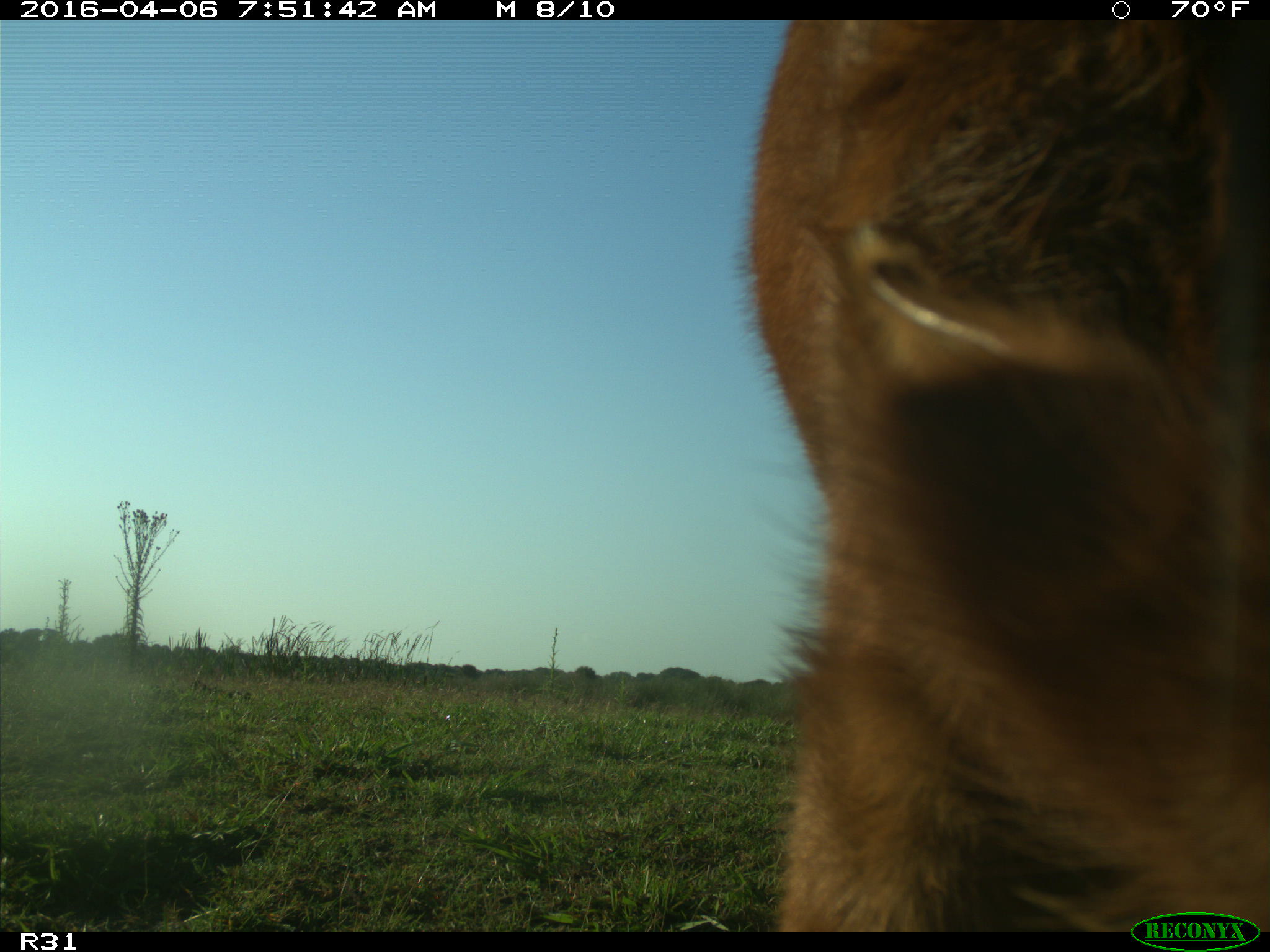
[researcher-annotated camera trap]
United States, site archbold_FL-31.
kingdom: Animalia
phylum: Chordata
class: Mammalia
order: Artiodactyla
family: Bovidae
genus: Bos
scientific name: Bos taurus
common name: domestic cow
Bos taurus (domestic cow).